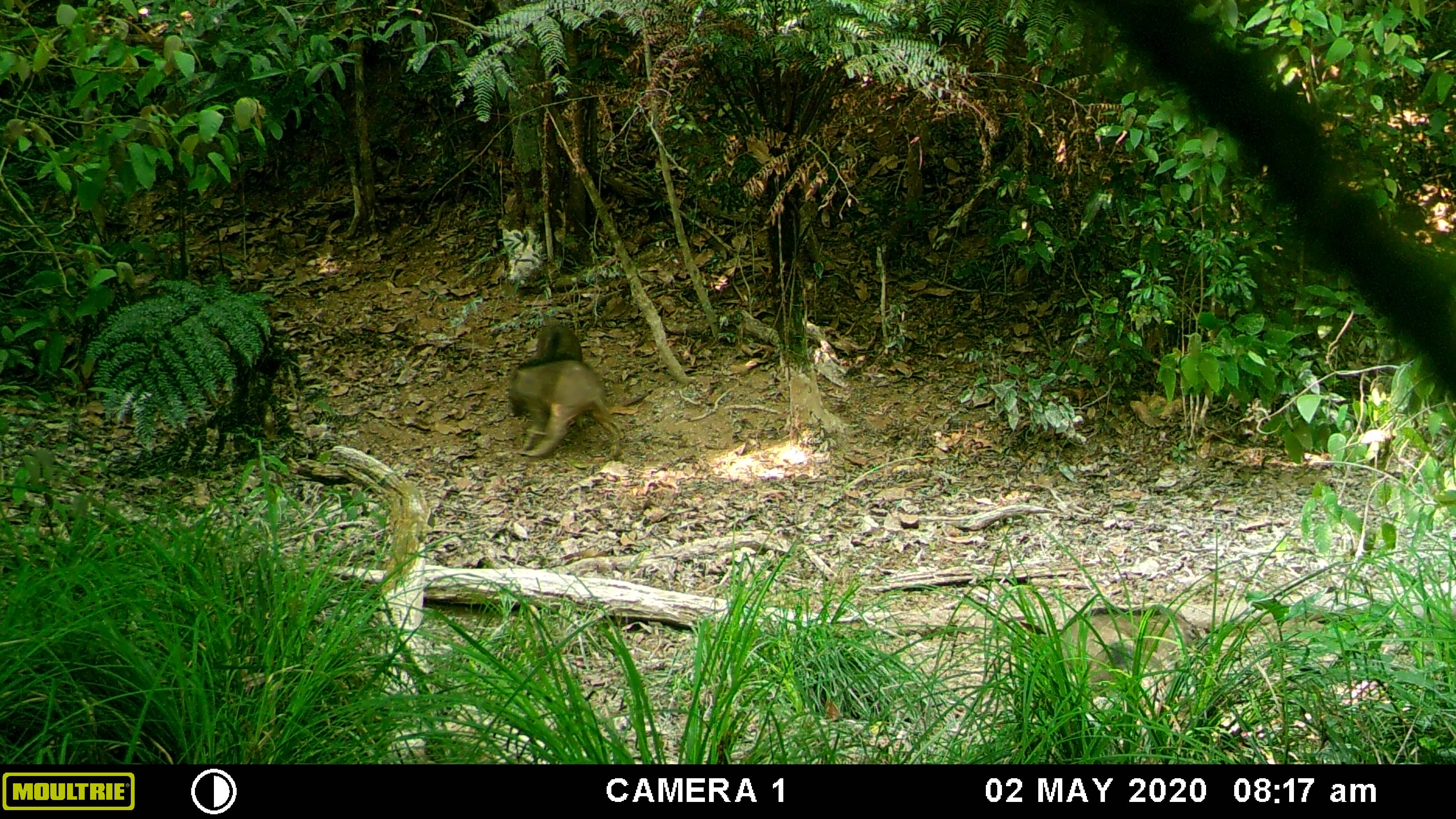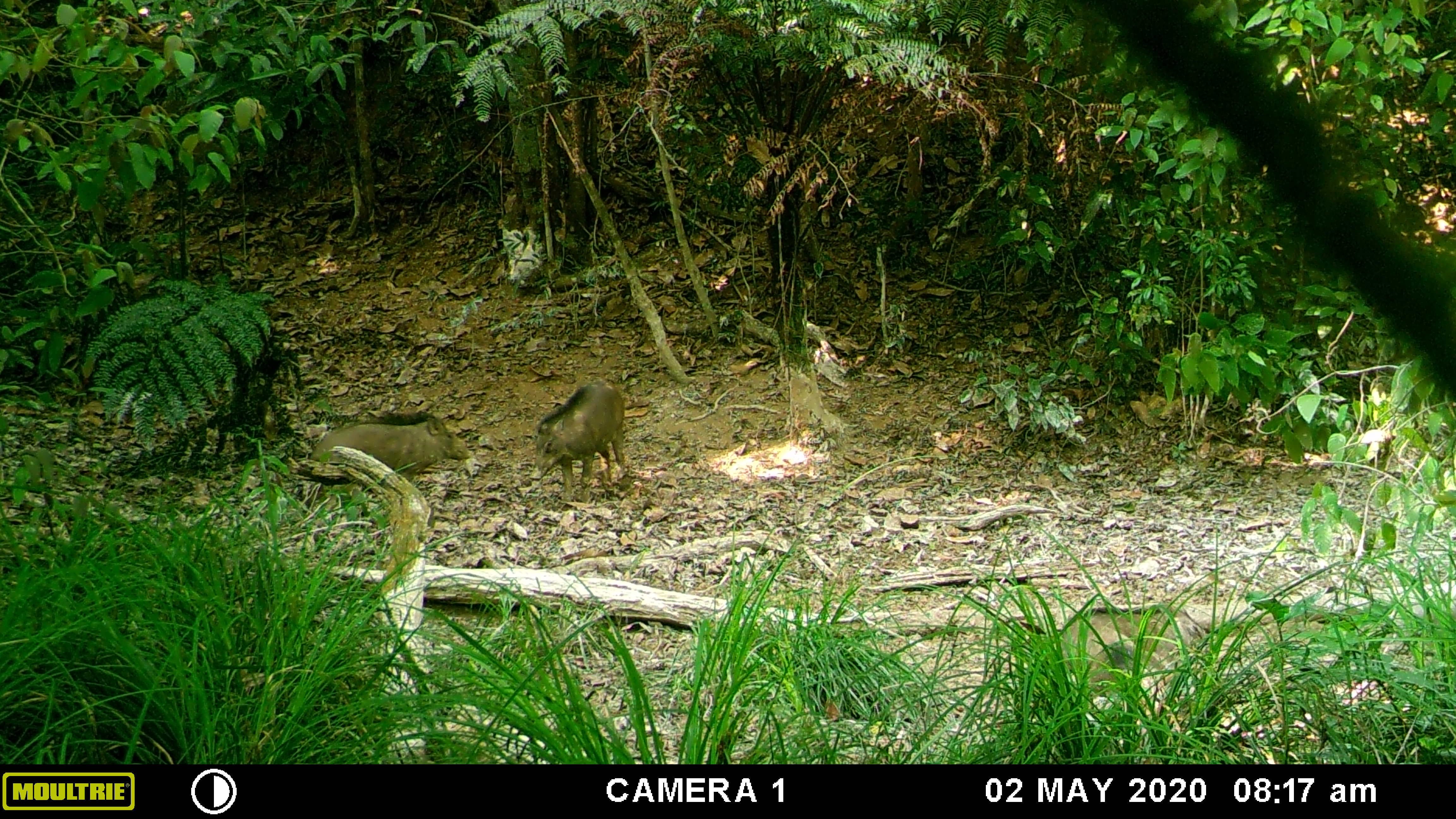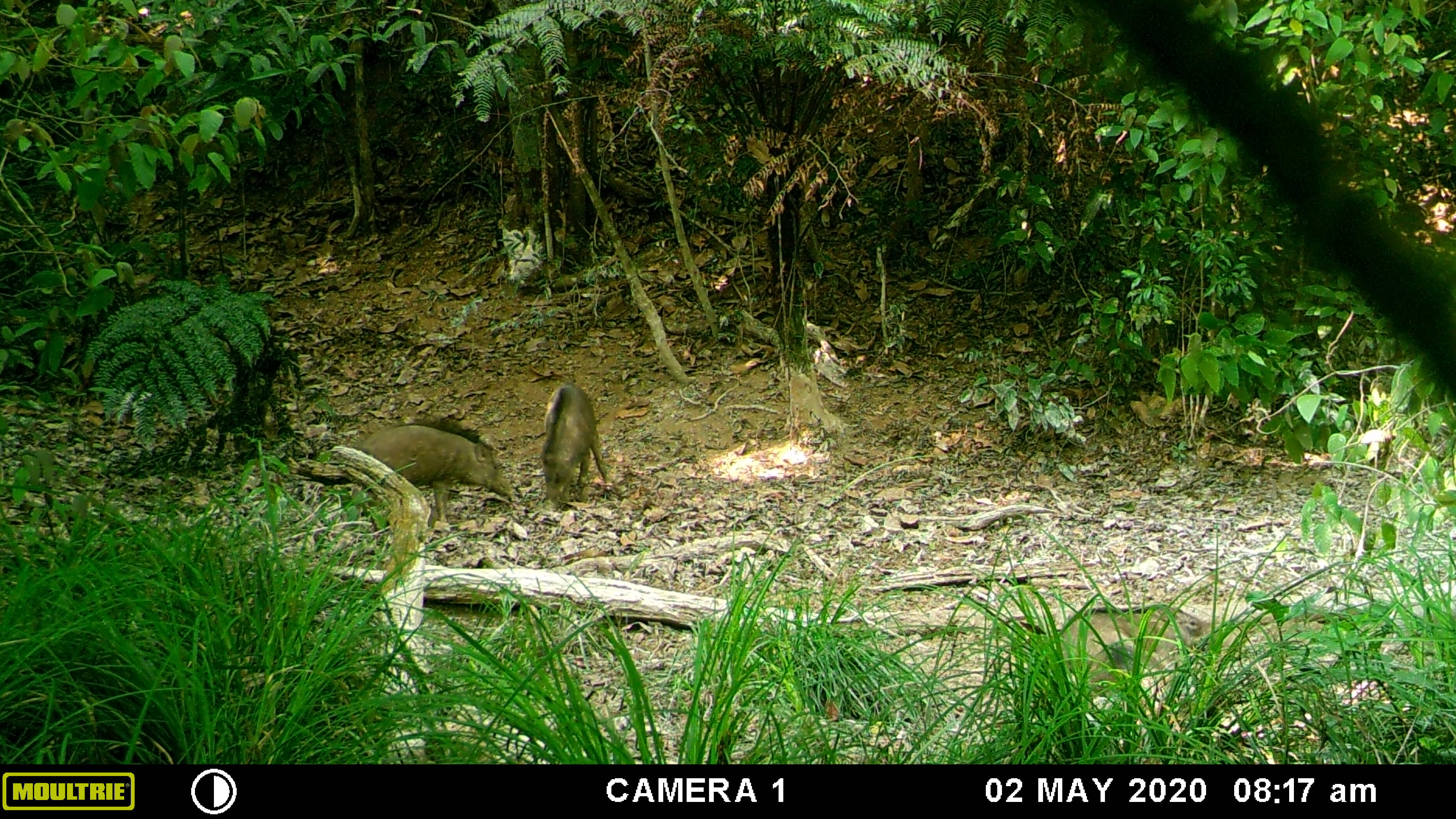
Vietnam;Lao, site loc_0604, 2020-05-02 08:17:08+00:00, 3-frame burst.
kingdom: Animalia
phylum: Chordata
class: Mammalia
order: Artiodactyla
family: Suidae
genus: Sus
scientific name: Sus scrofa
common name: eurasian wild pig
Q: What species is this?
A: Eurasian wild pig (Sus scrofa).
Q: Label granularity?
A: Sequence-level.